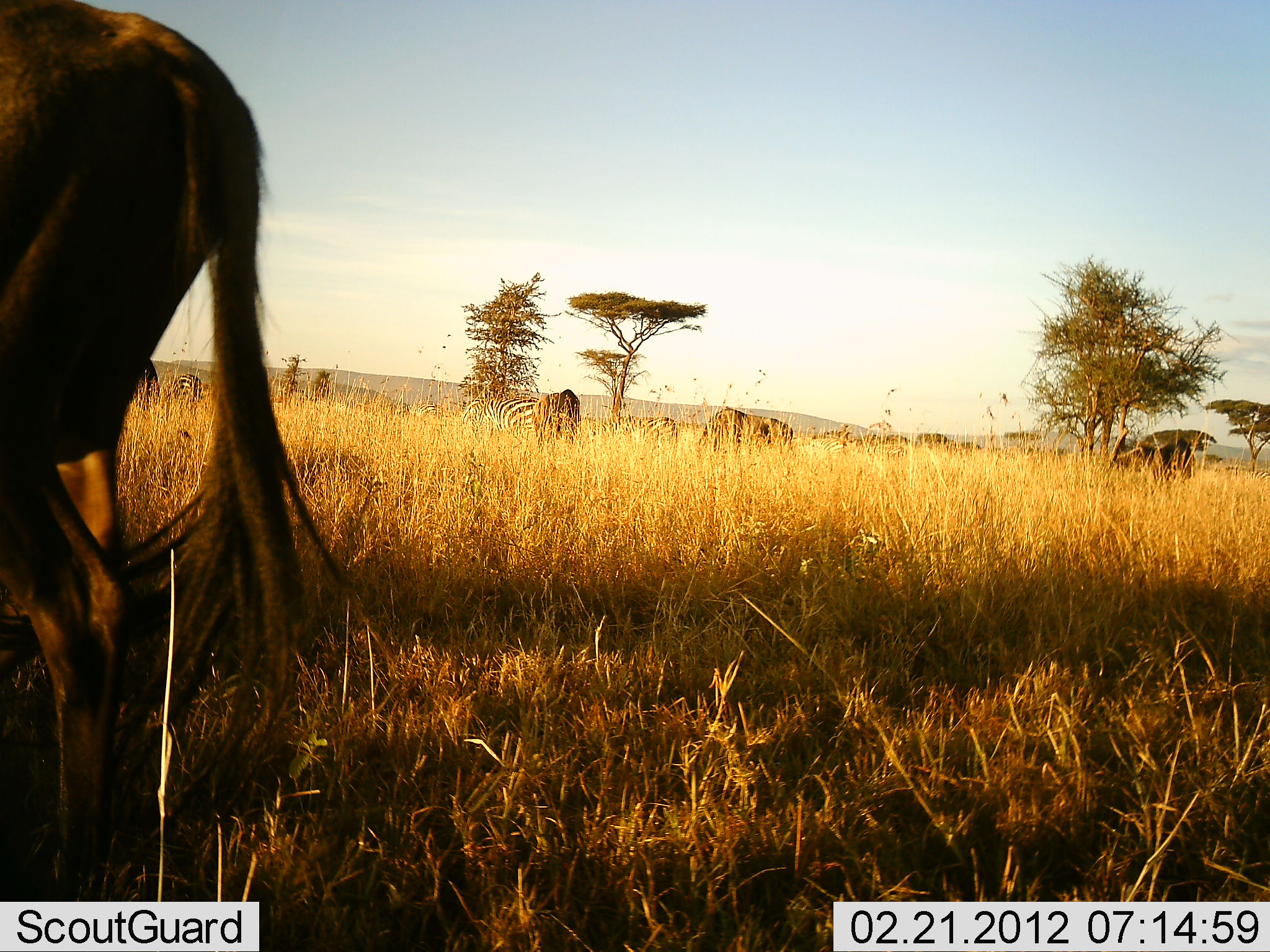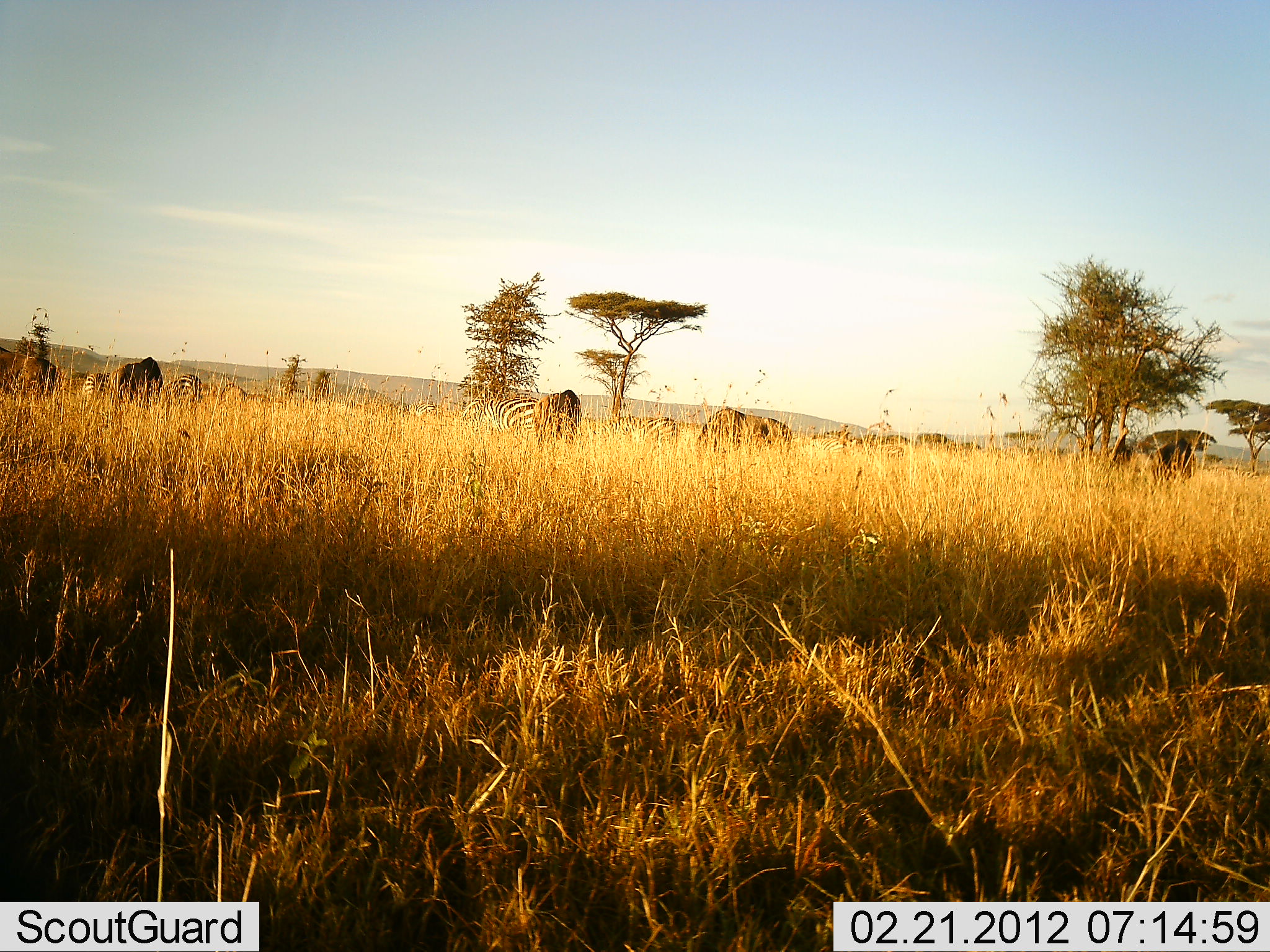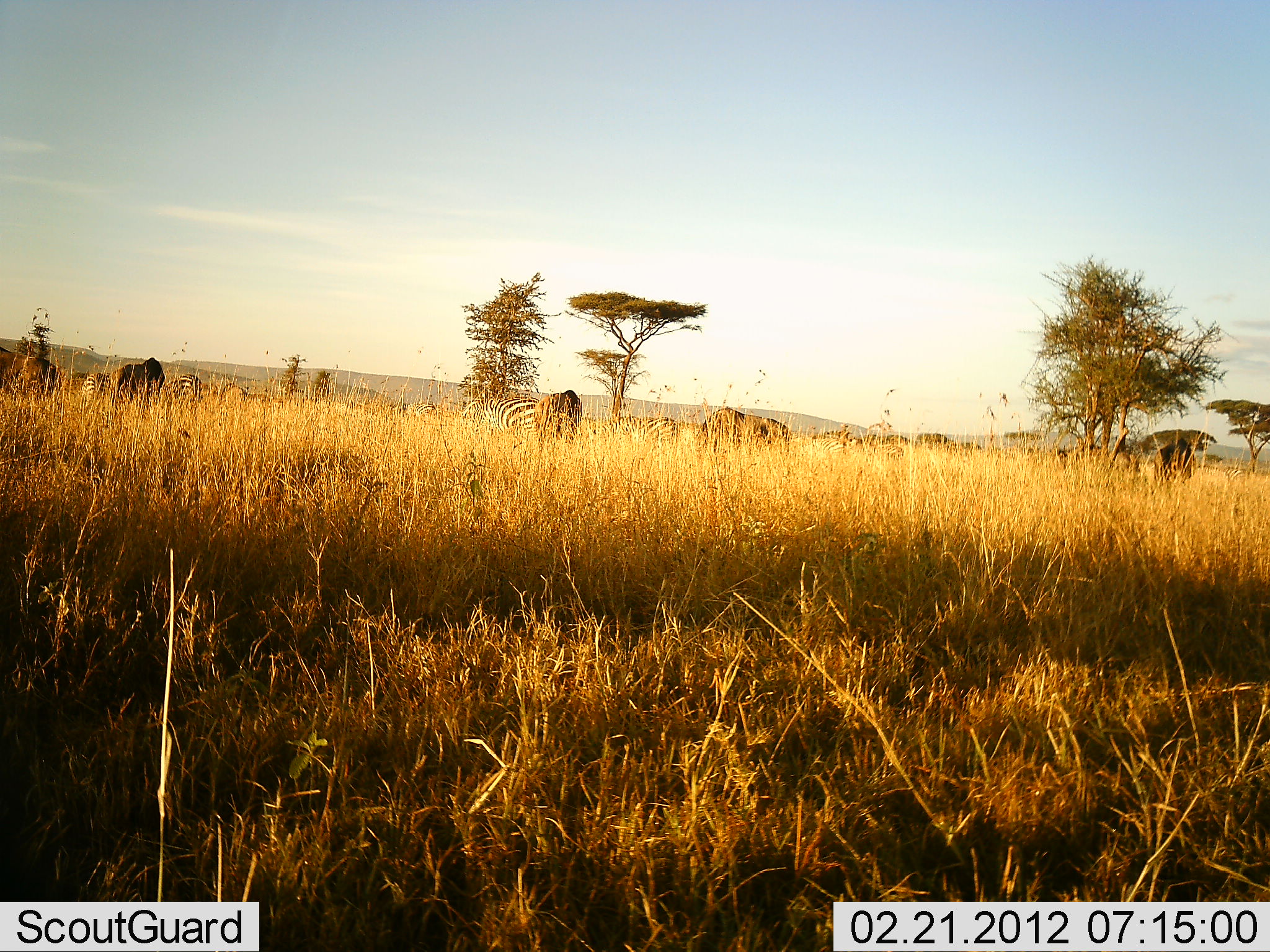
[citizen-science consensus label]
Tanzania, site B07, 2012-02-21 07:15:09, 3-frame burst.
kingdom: Animalia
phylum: Chordata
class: Mammalia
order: Artiodactyla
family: Bovidae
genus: Connochaetes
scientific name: Connochaetes taurinus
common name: blue wildebeest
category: wildebeest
Wildebeest (blue wildebeest) (Connochaetes taurinus), count 6. Behavior (volunteer vote fractions): standing 50%, resting 0%, moving 36%, interacting 0%. Young present (vote fraction): 0%. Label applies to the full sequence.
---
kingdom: Animalia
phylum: Chordata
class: Mammalia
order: Perissodactyla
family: Equidae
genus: Equus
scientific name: Equus quagga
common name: plains zebra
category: zebra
Zebra (plains zebra) (Equus quagga), count 4. Behavior (volunteer vote fractions): standing 38%, resting 0%, moving 0%, interacting 0%. Young present (vote fraction): 0%. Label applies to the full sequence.